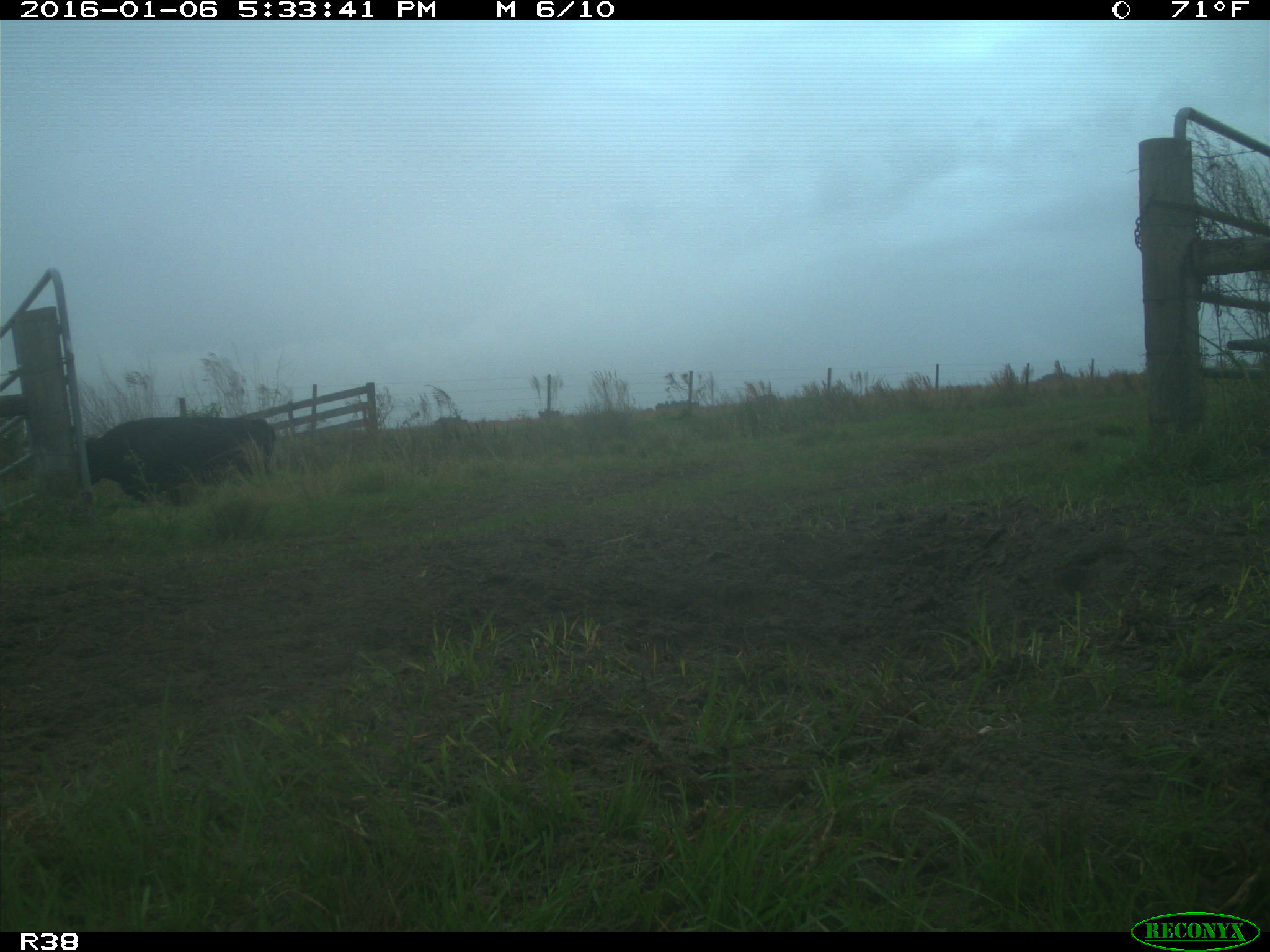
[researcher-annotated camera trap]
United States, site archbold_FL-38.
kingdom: Animalia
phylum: Chordata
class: Mammalia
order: Artiodactyla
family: Bovidae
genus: Bos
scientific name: Bos taurus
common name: domestic cow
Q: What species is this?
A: Bos taurus (domestic cow).